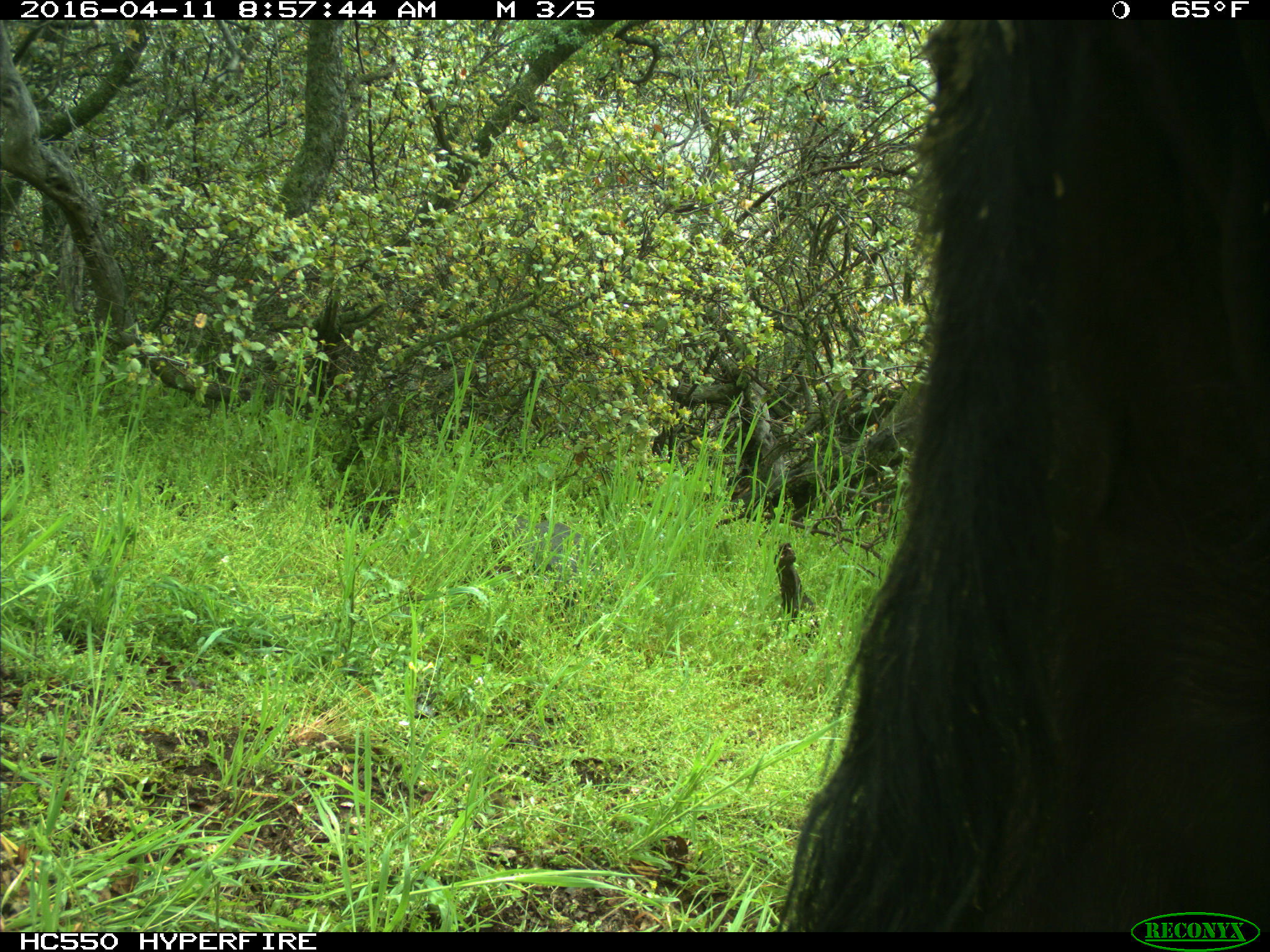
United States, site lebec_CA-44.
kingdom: Animalia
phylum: Chordata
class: Mammalia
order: Artiodactyla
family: Bovidae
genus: Bos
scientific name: Bos taurus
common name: domestic cow